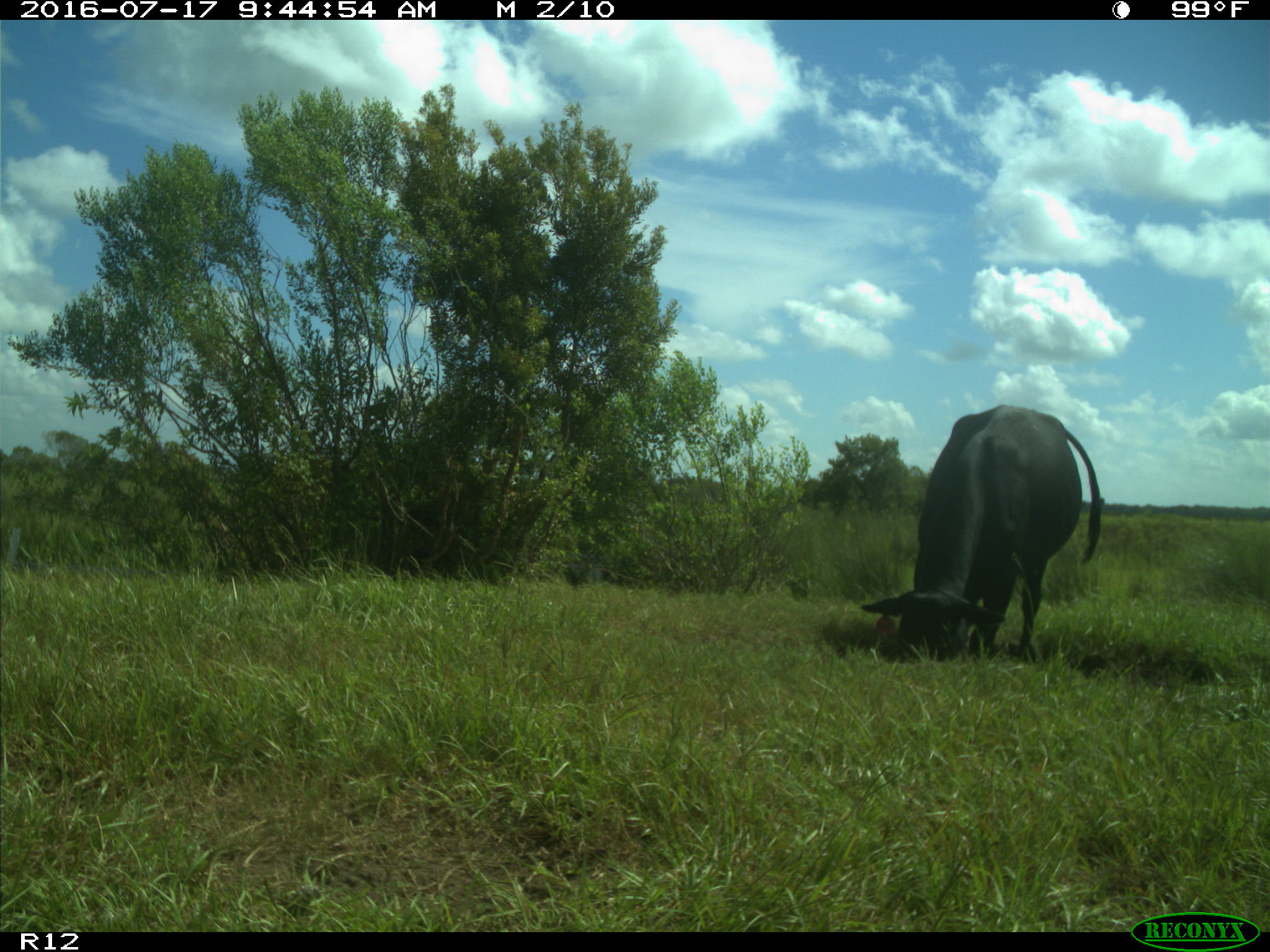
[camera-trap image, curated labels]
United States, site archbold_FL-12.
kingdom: Animalia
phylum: Chordata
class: Mammalia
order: Artiodactyla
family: Bovidae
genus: Bos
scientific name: Bos taurus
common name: domestic cow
Bos taurus (domestic cow).